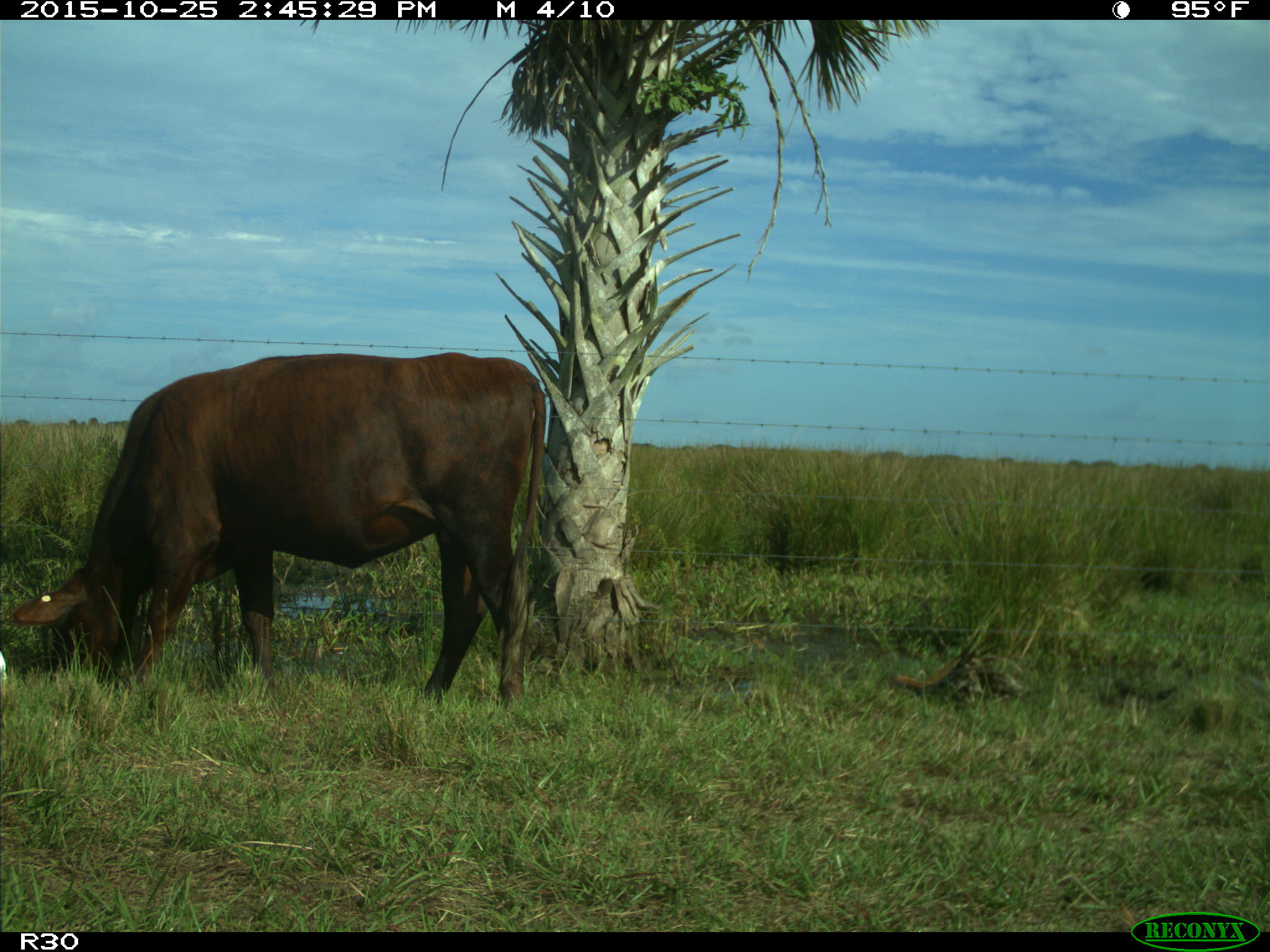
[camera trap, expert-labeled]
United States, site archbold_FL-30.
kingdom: Animalia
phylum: Chordata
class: Mammalia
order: Artiodactyla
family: Bovidae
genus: Bos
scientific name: Bos taurus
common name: domestic cow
Bos taurus (domestic cow).